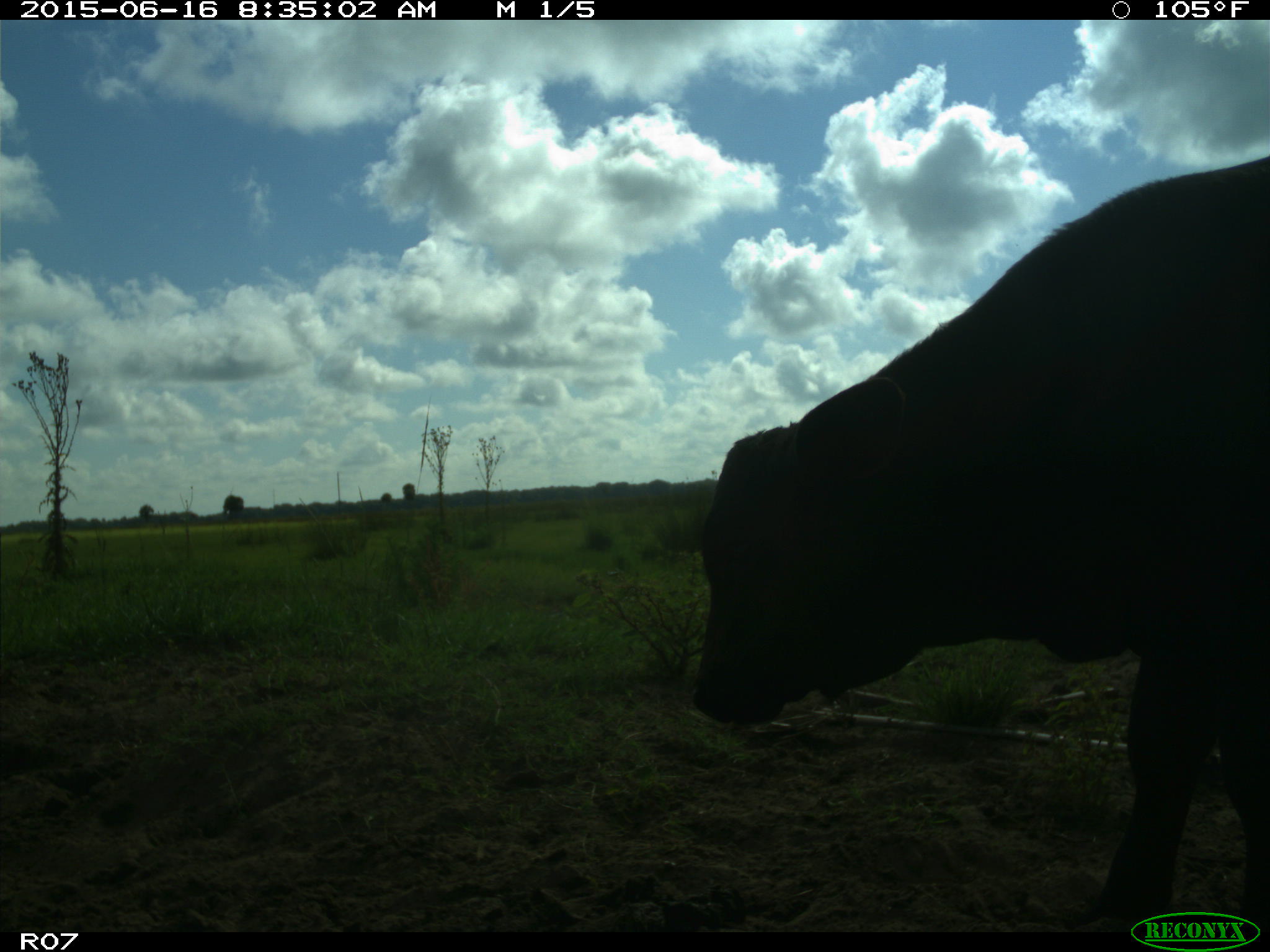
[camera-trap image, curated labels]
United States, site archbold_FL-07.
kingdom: Animalia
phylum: Chordata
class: Mammalia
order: Artiodactyla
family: Bovidae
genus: Bos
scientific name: Bos taurus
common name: domestic cow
Bos taurus (domestic cow).